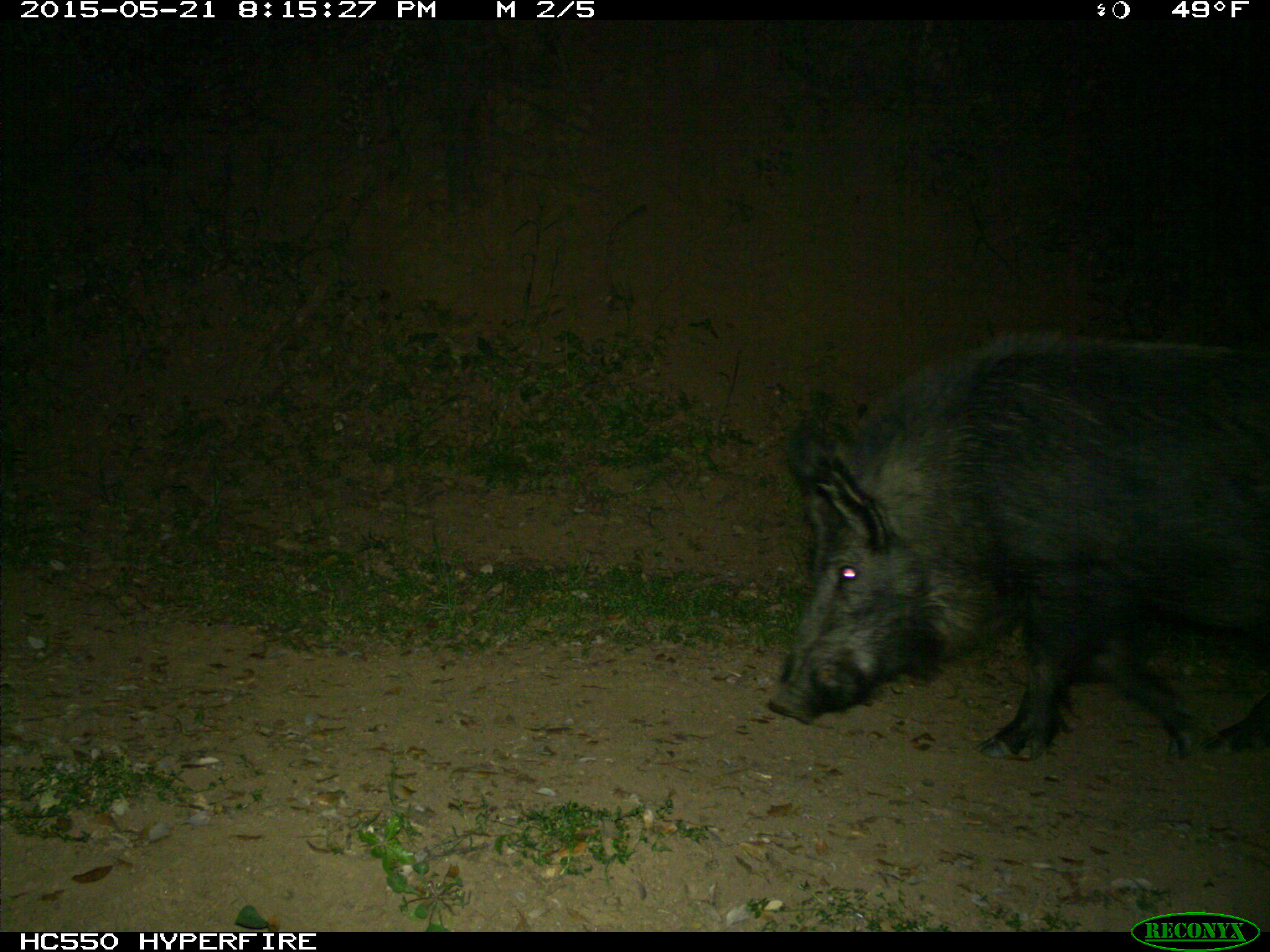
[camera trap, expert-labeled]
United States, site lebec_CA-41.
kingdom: Animalia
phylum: Chordata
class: Mammalia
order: Artiodactyla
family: Suidae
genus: Sus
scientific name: Sus scrofa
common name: wild boar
Sus scrofa (wild boar).